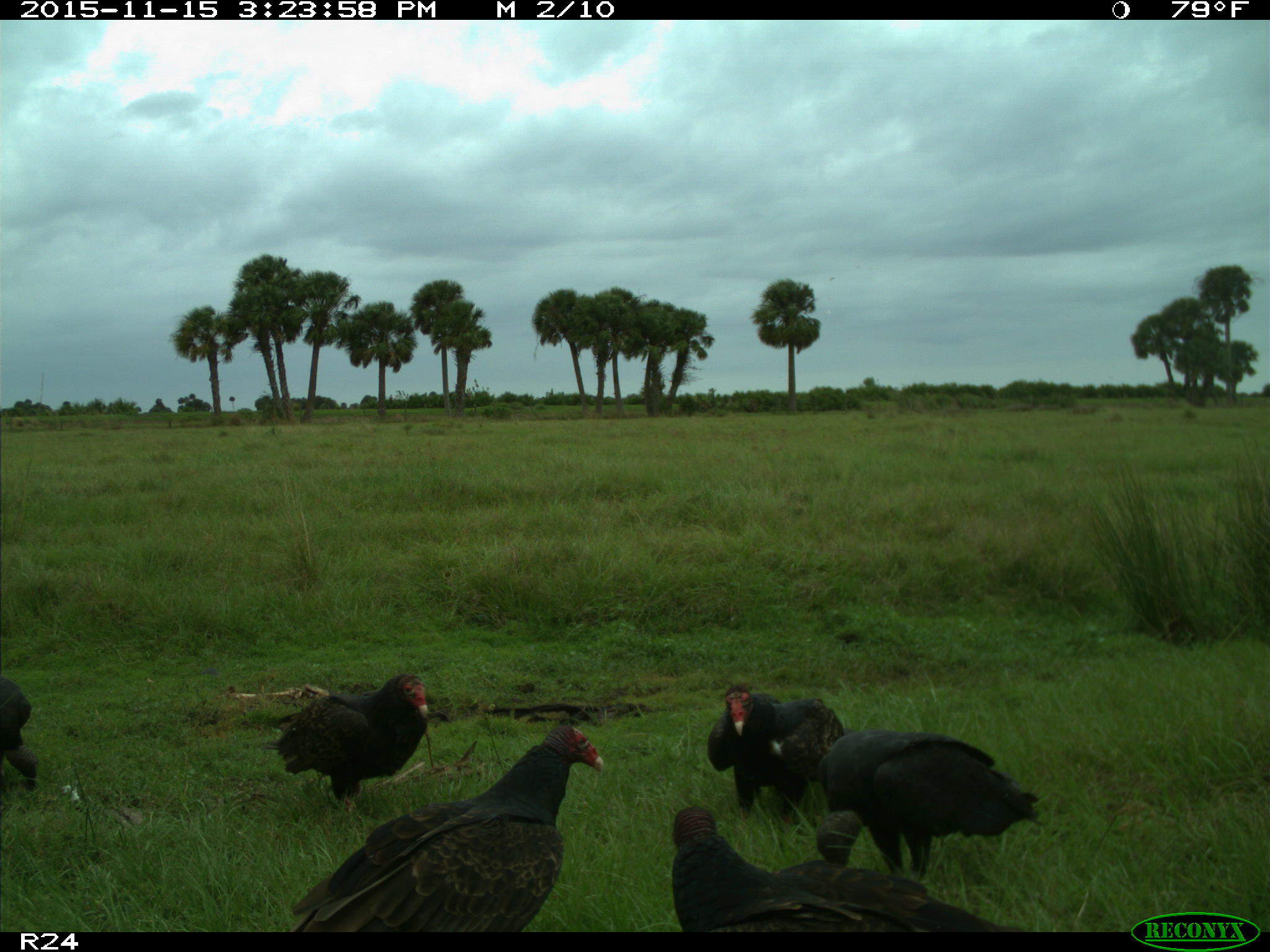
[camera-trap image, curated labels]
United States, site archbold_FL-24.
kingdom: Animalia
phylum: Chordata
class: Aves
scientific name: Aves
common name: birds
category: unidentified bird